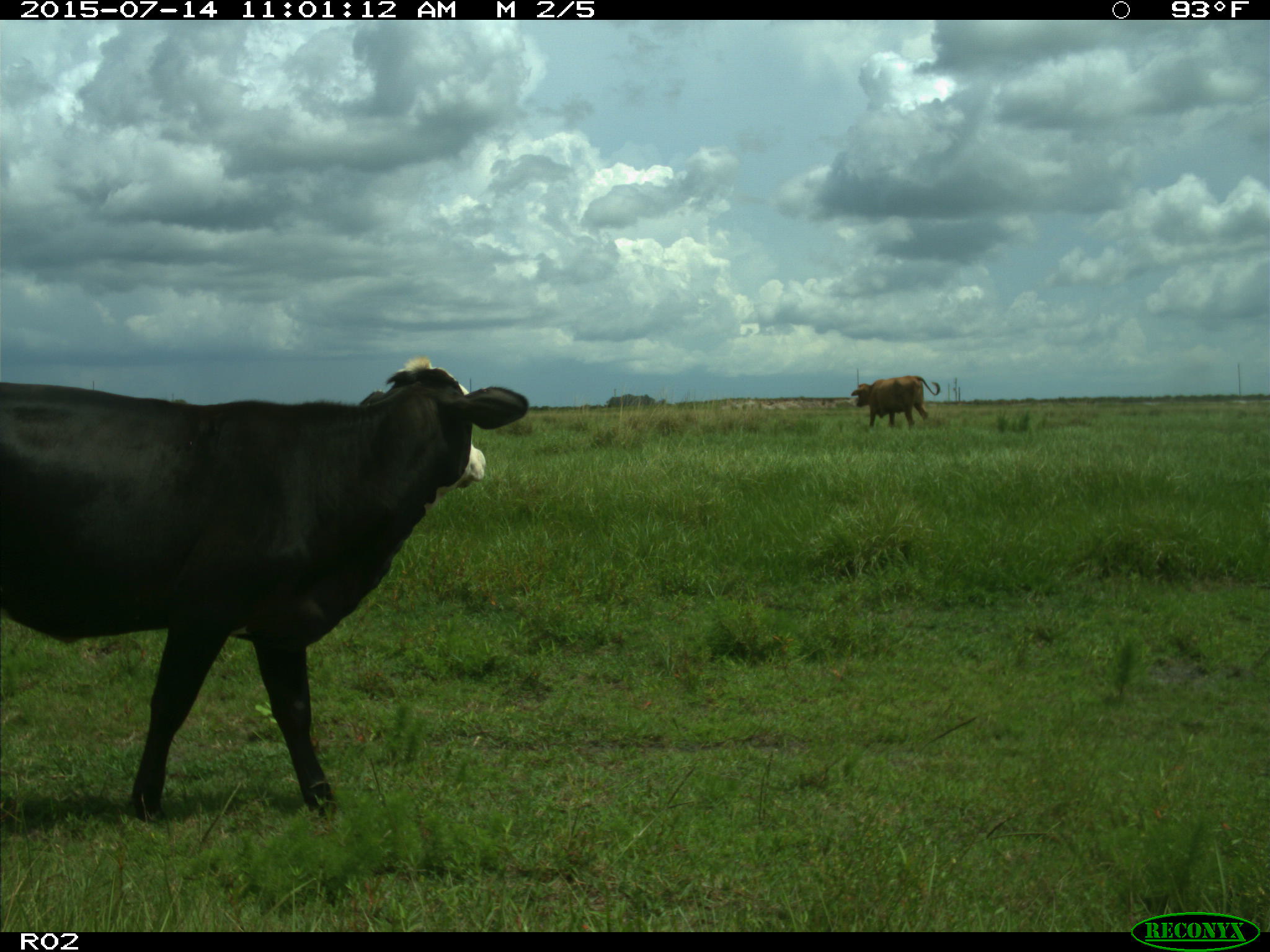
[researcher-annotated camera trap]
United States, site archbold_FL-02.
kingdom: Animalia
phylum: Chordata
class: Mammalia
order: Artiodactyla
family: Bovidae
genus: Bos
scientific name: Bos taurus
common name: domestic cow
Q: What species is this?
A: Bos taurus (domestic cow).